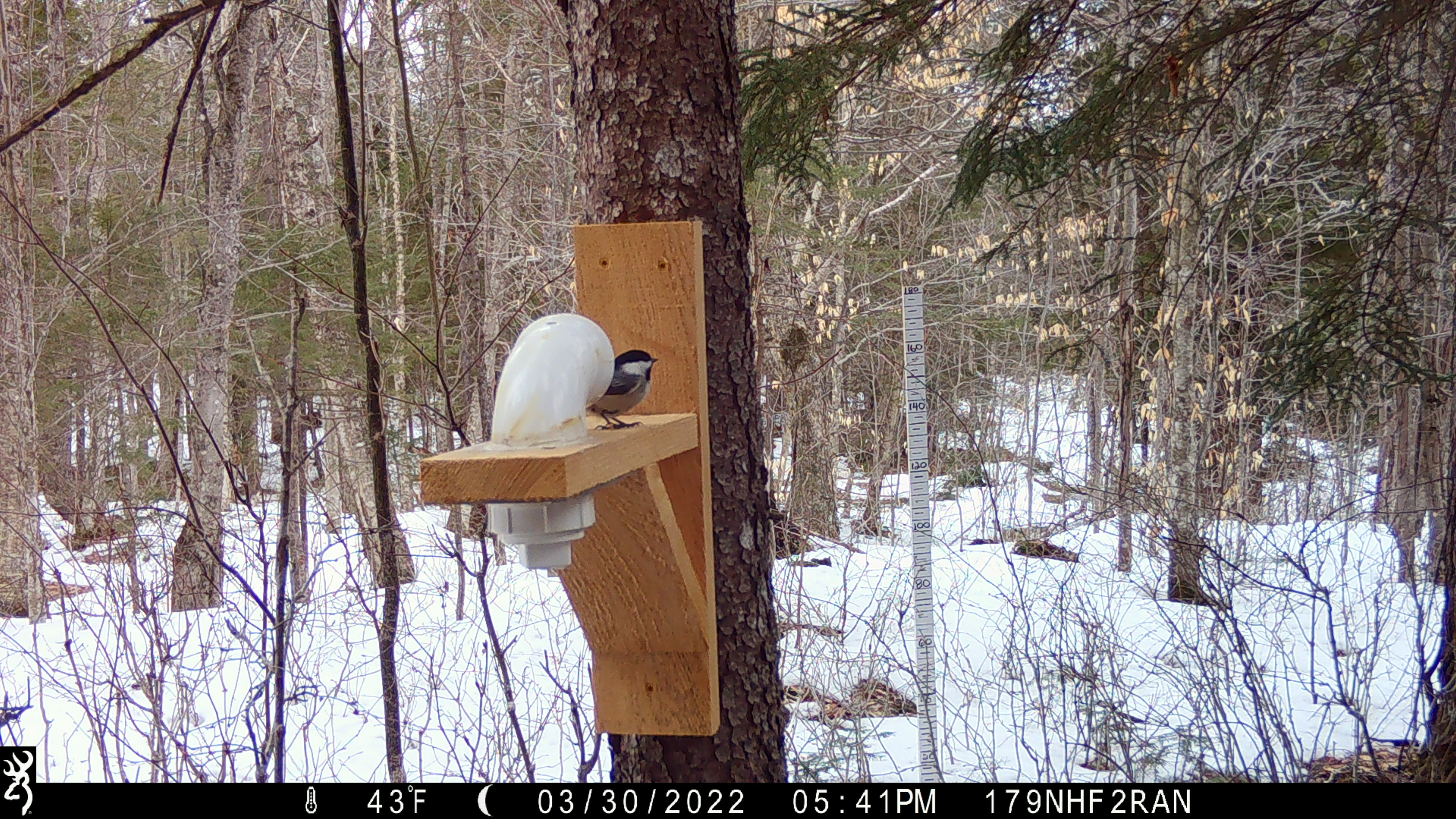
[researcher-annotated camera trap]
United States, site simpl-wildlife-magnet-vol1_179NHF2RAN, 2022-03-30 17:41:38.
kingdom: Animalia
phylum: Chordata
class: Aves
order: Passeriformes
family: Paridae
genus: Poecile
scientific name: Poecile atricapillus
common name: black-capped chickadee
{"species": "black-capped chickadee (Poecile atricapillus)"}